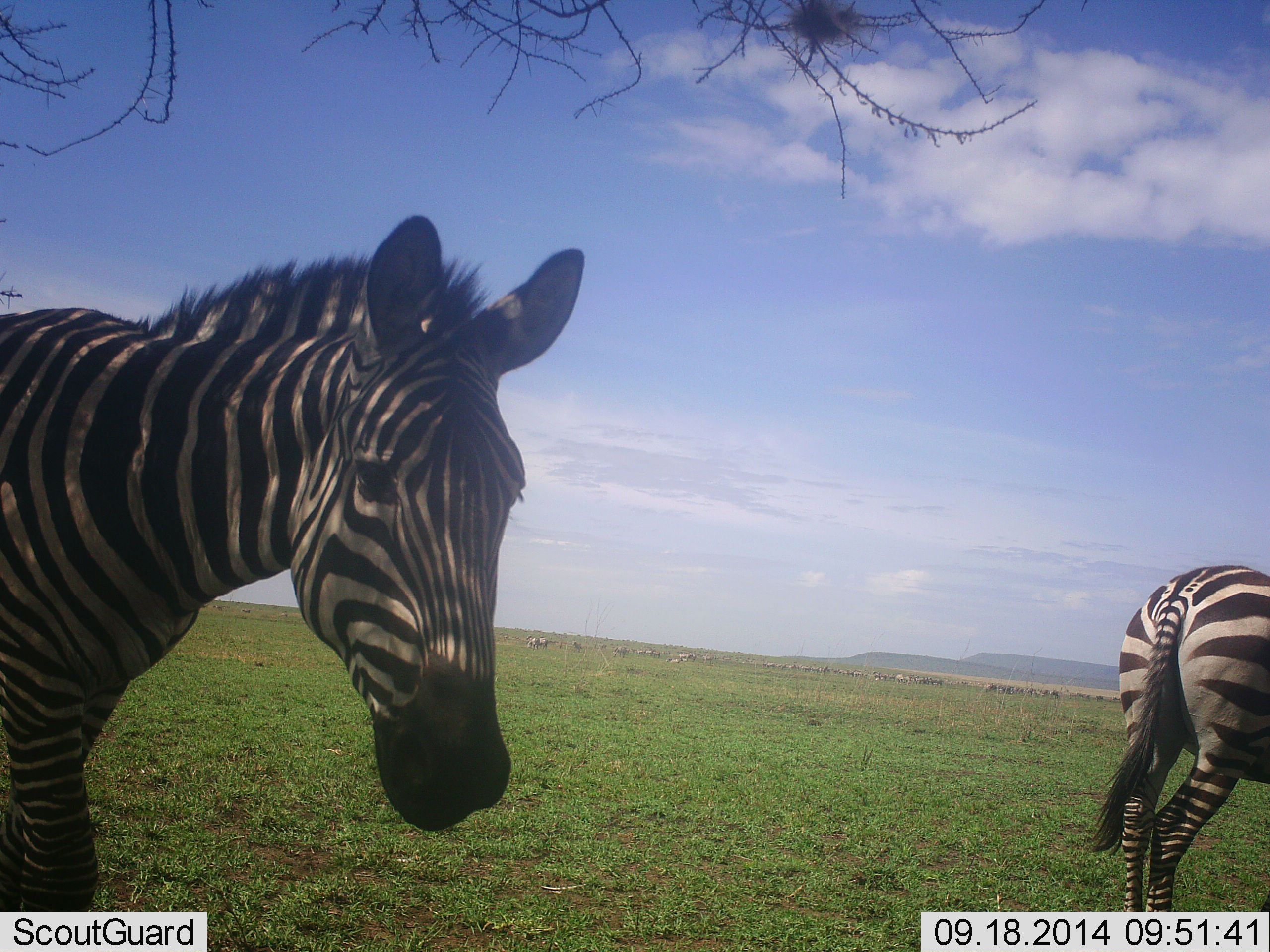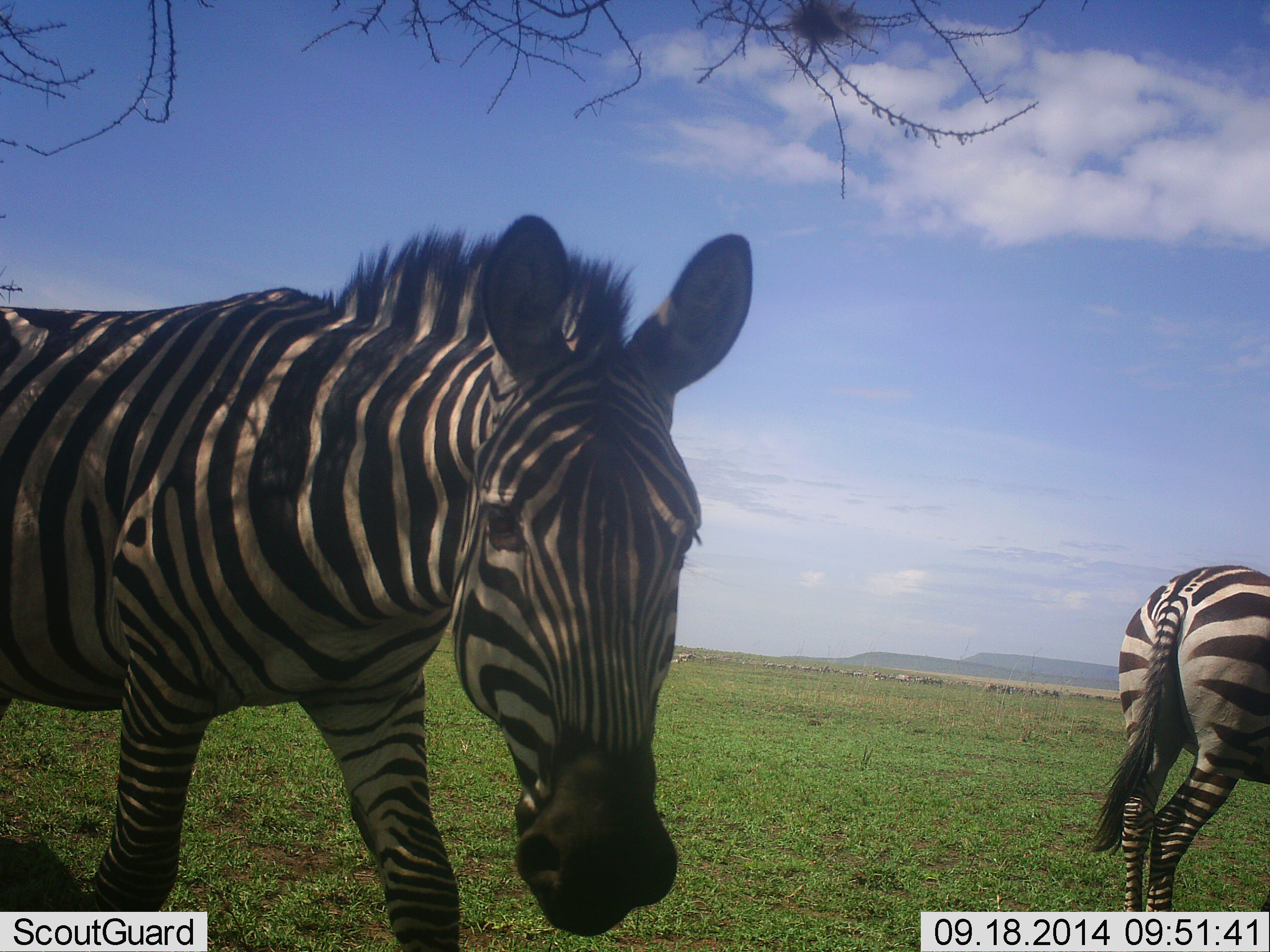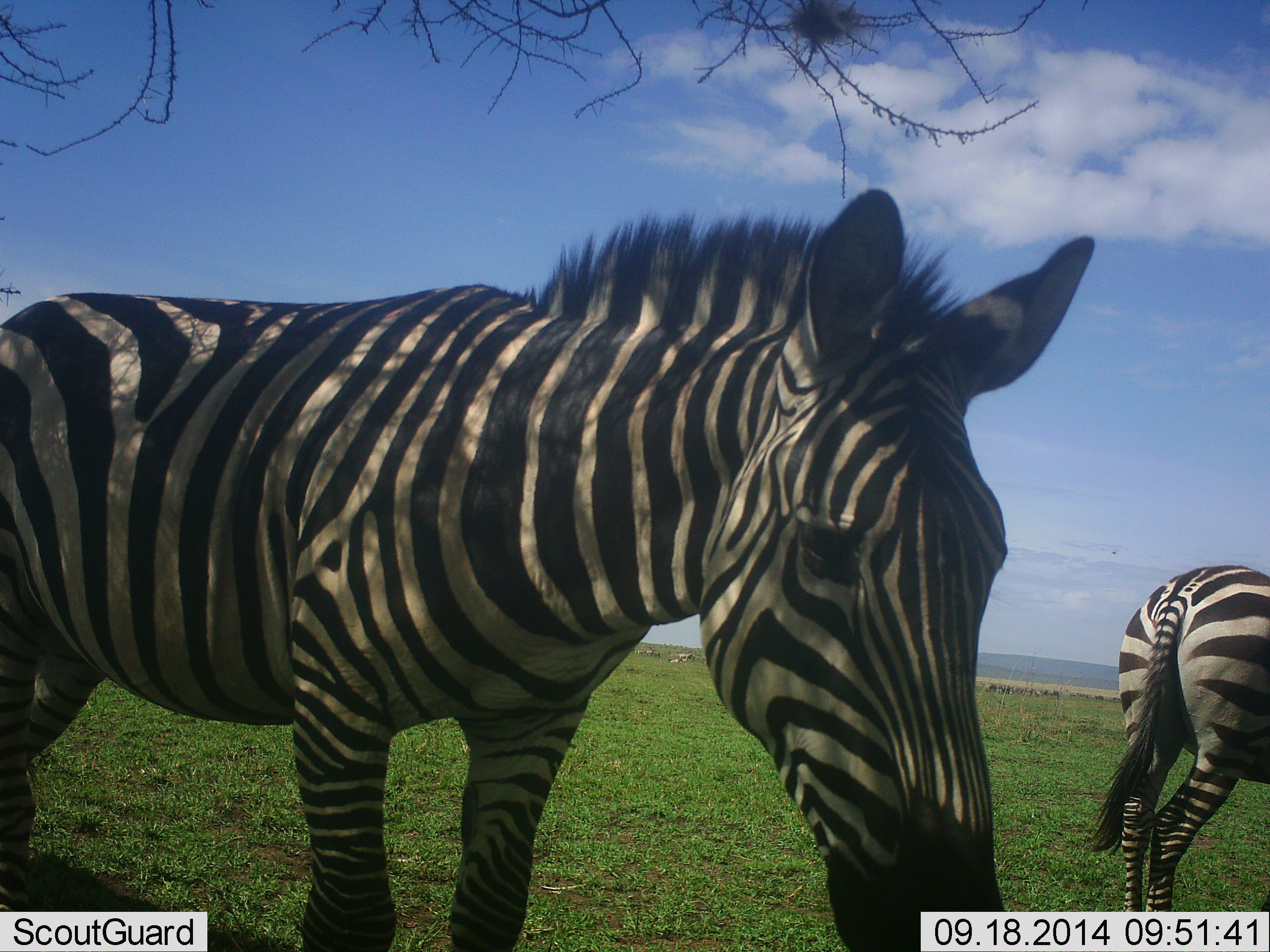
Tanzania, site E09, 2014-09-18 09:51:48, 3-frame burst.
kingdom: Animalia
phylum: Chordata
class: Mammalia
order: Perissodactyla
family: Equidae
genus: Equus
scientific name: Equus quagga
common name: plains zebra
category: zebra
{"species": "zebra (plains zebra) (Equus quagga)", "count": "2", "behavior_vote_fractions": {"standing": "64%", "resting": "0%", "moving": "91%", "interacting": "18%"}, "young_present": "0%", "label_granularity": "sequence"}